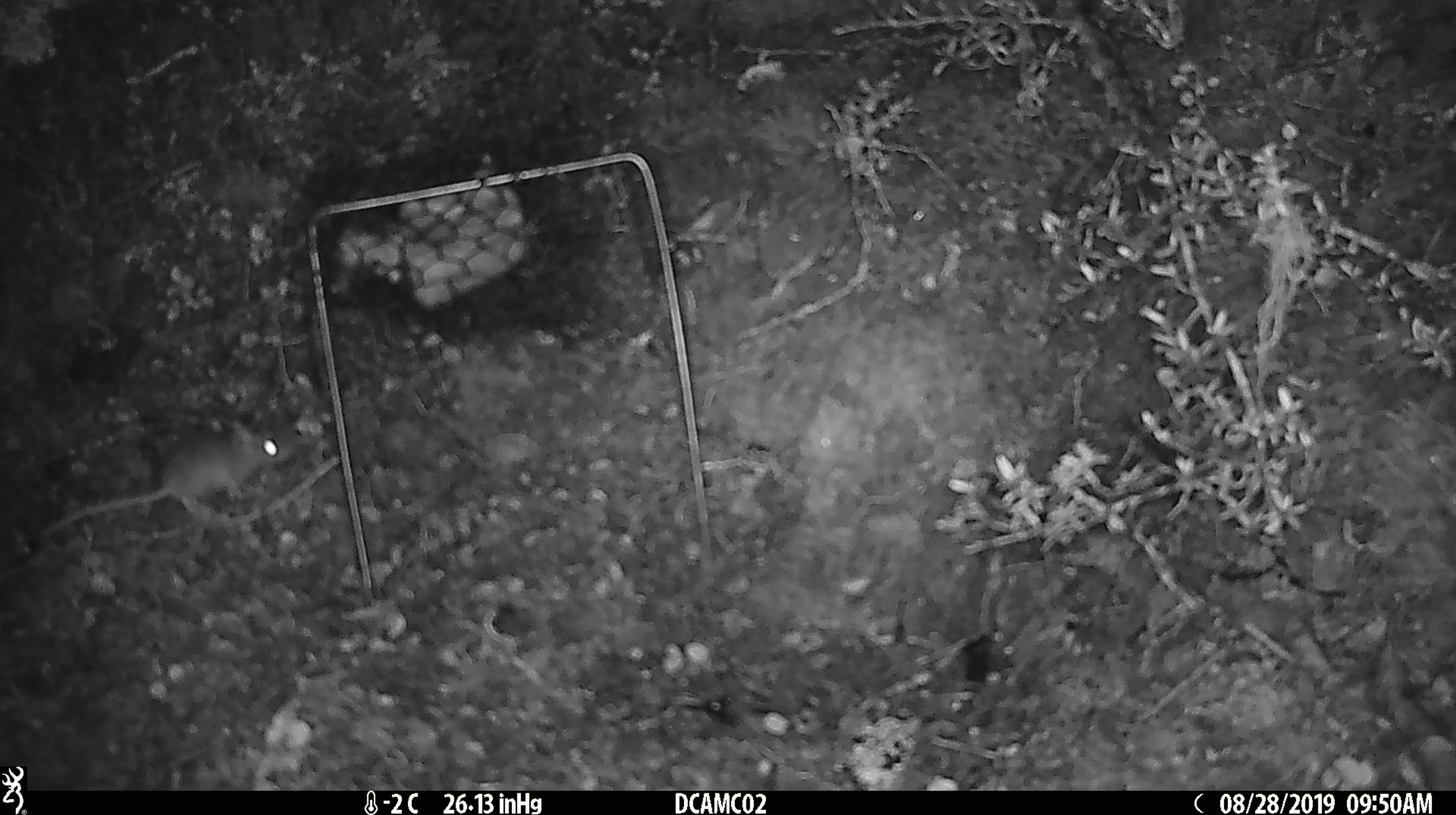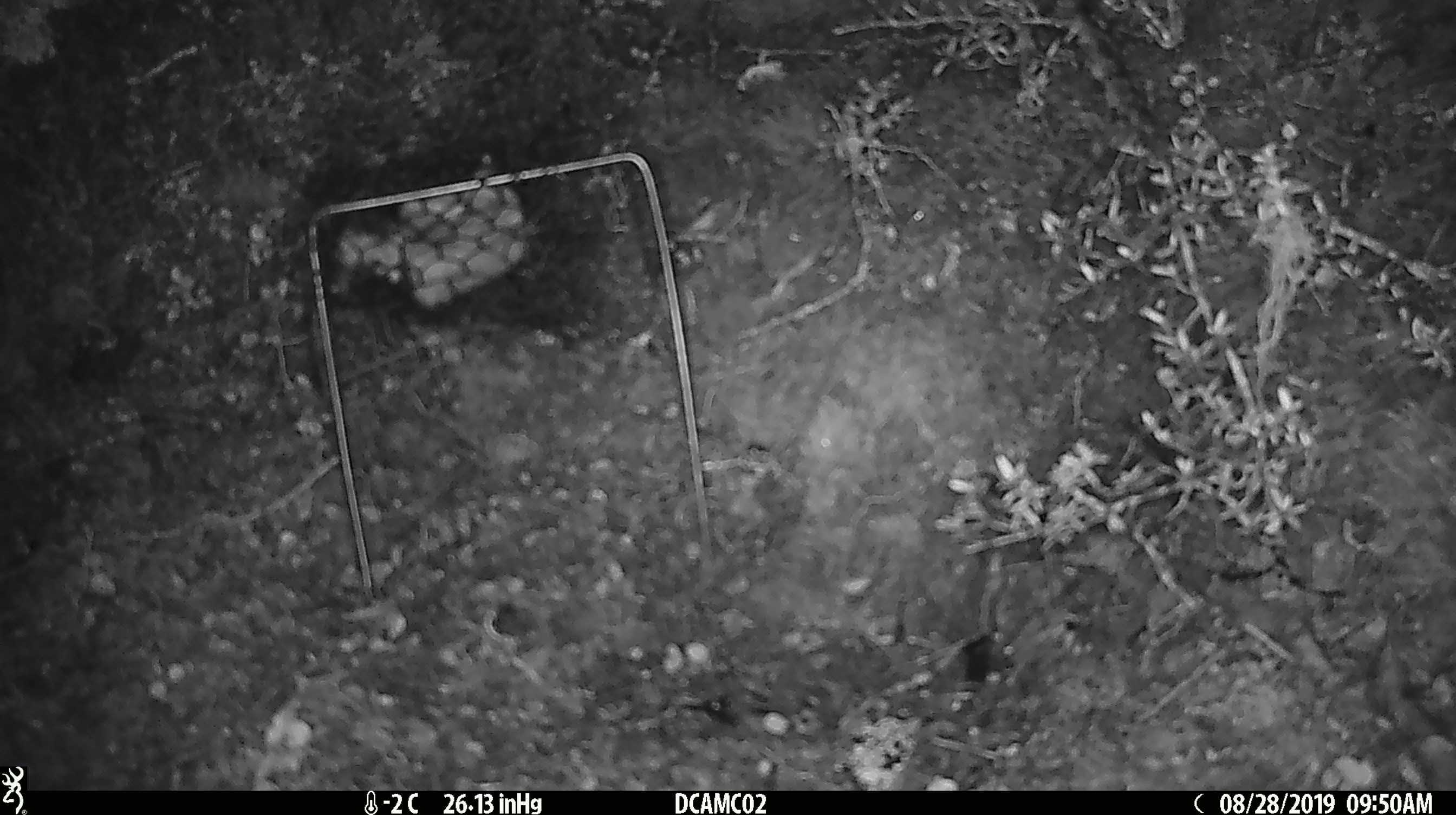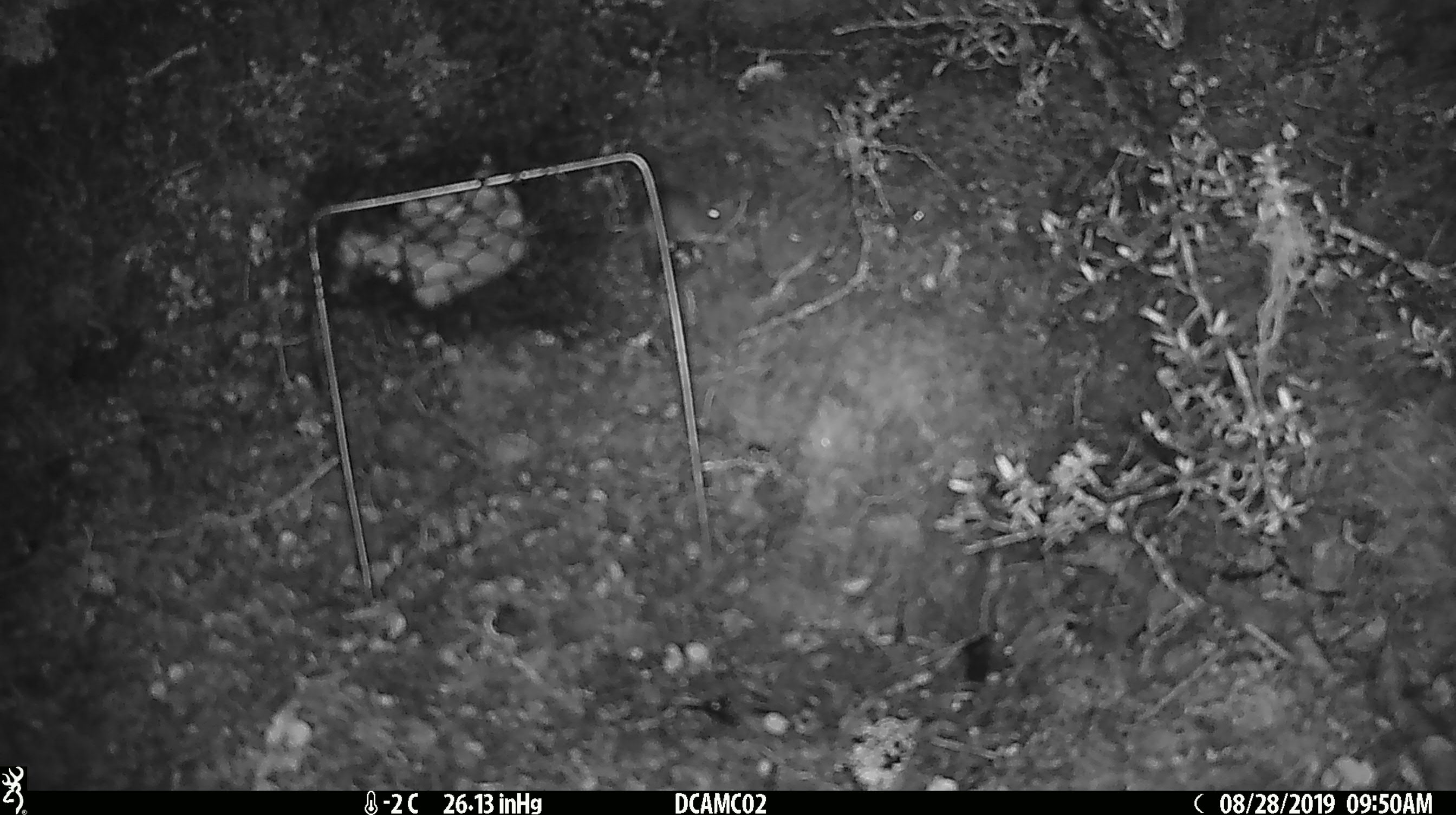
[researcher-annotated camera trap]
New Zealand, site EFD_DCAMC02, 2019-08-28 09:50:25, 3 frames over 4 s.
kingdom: Animalia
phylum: Chordata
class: Mammalia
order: Rodentia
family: Muridae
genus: Mus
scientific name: Mus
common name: mouse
Mouse (Mus).